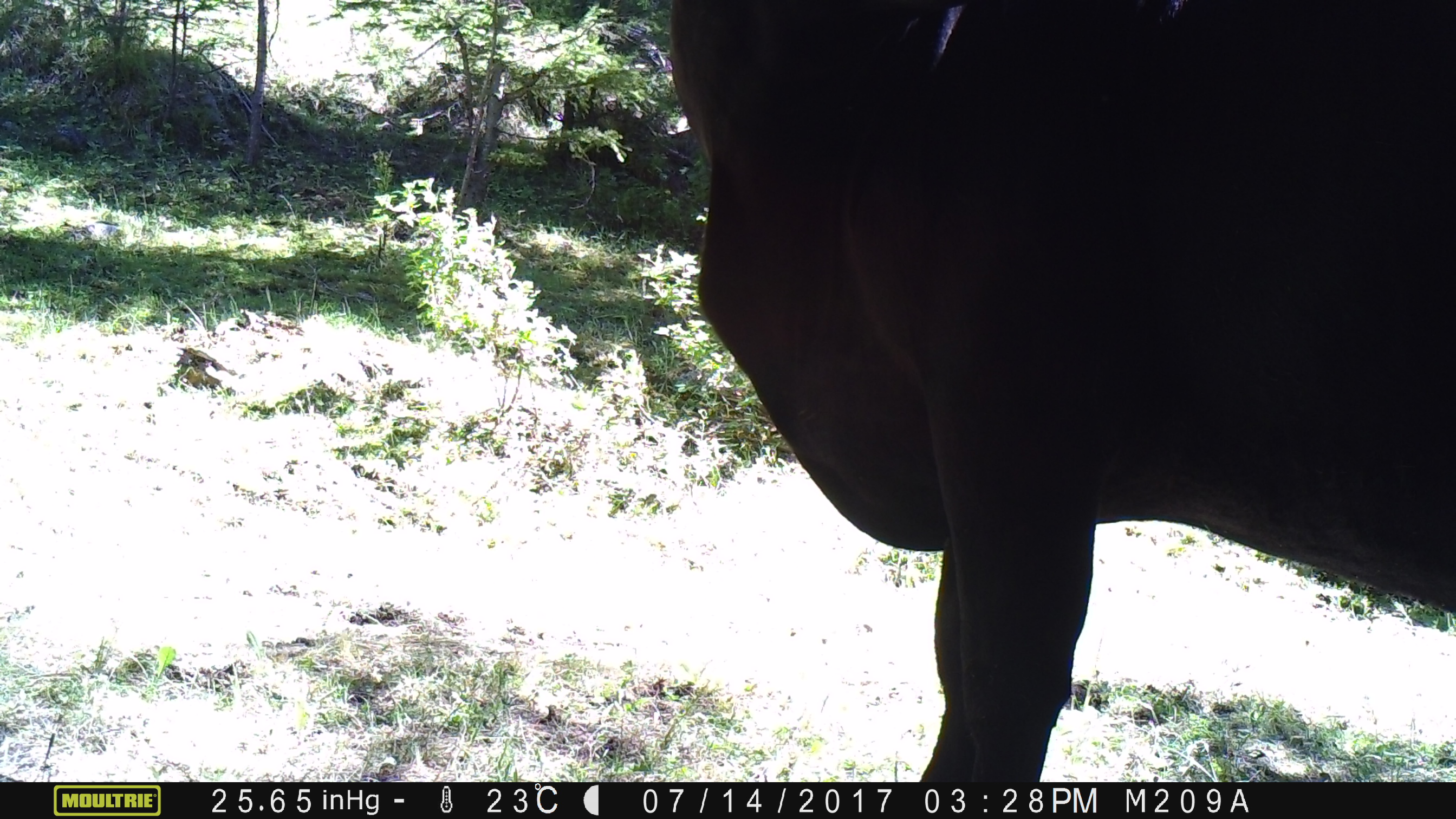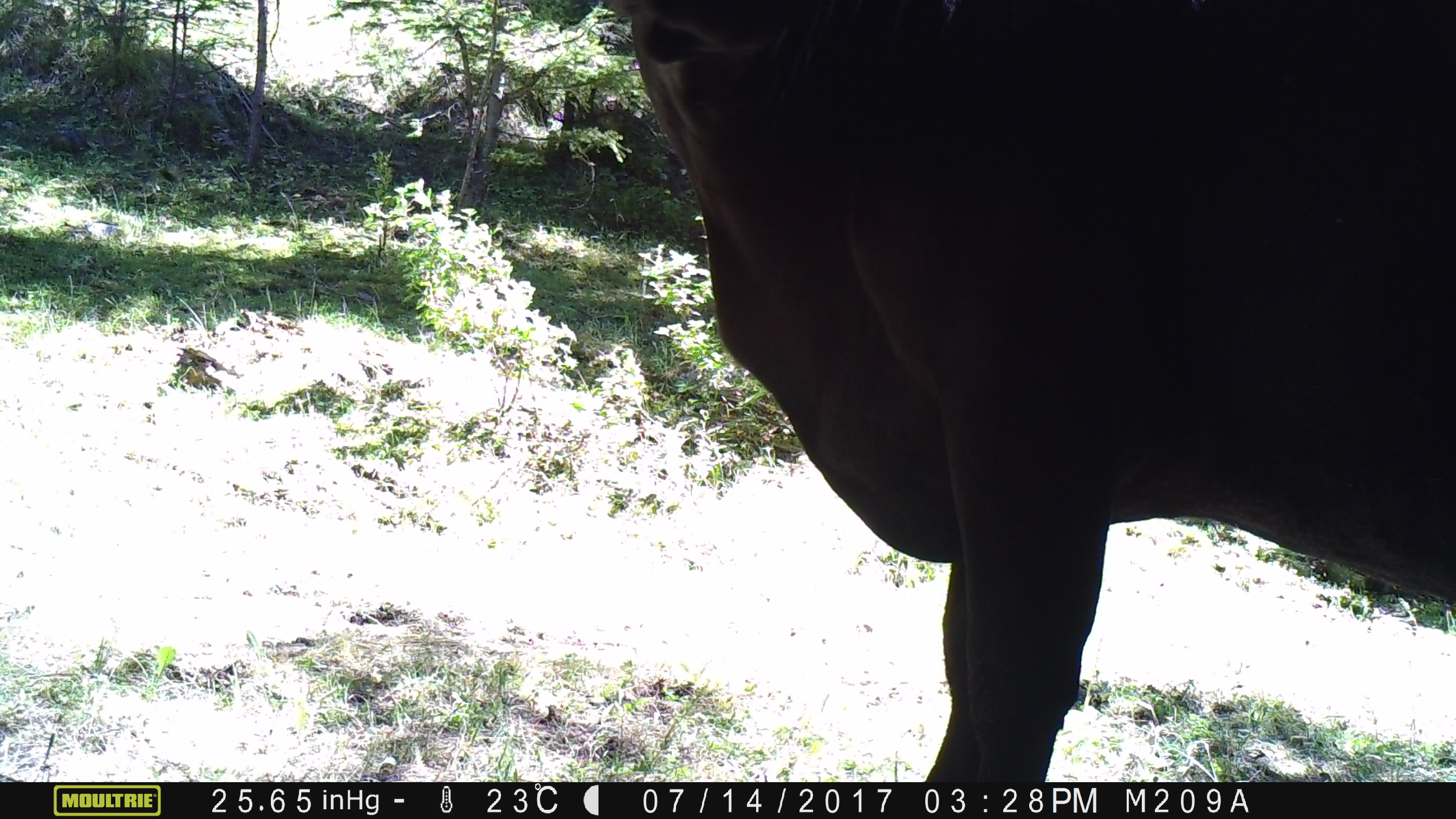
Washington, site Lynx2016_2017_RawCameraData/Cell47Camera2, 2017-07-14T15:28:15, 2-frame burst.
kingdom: Animalia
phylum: Chordata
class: Mammalia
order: Artiodactyla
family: Bovidae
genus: Bos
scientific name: Bos taurus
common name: domestic cattle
Domestic cattle (Bos taurus). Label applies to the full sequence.